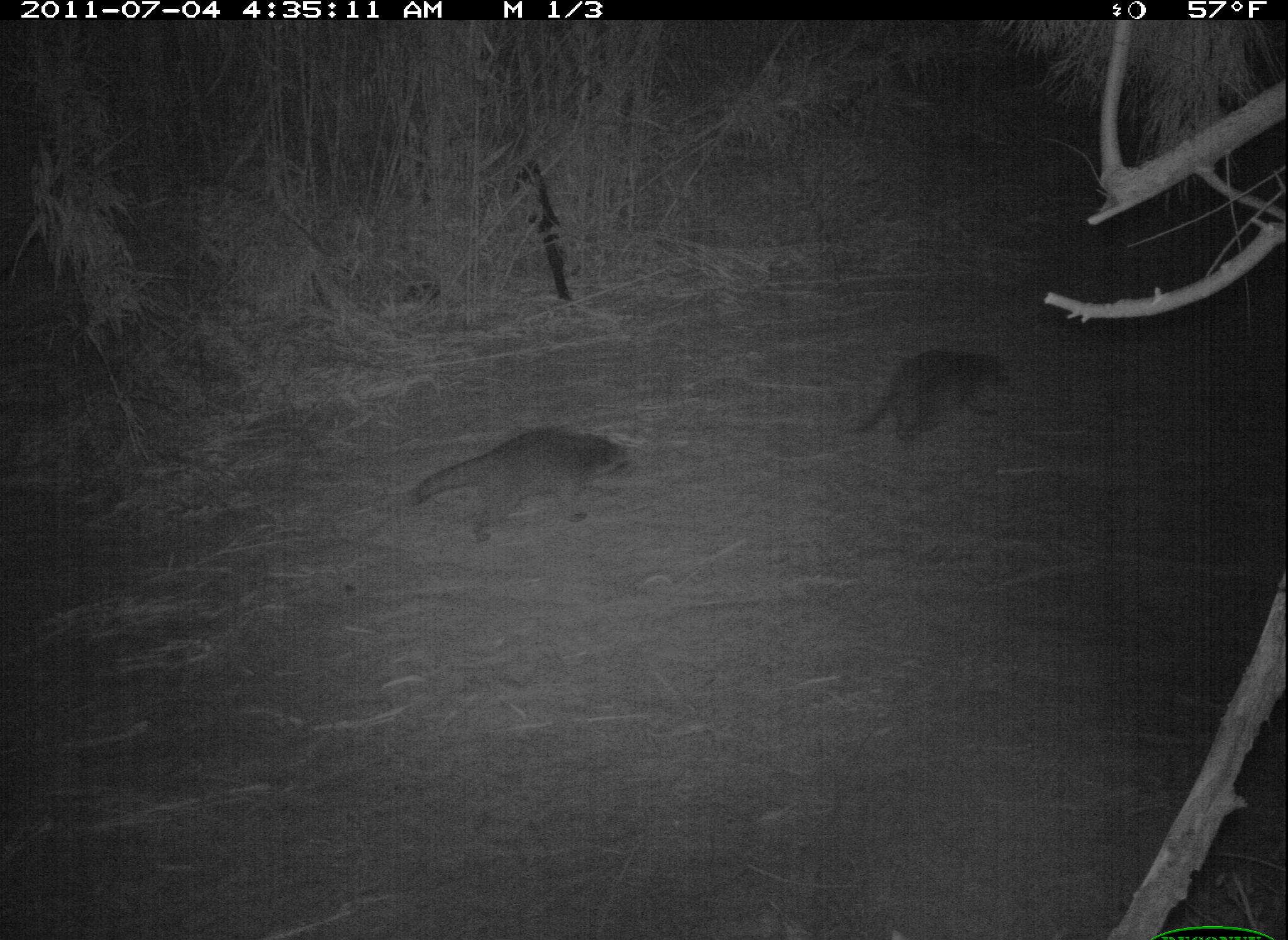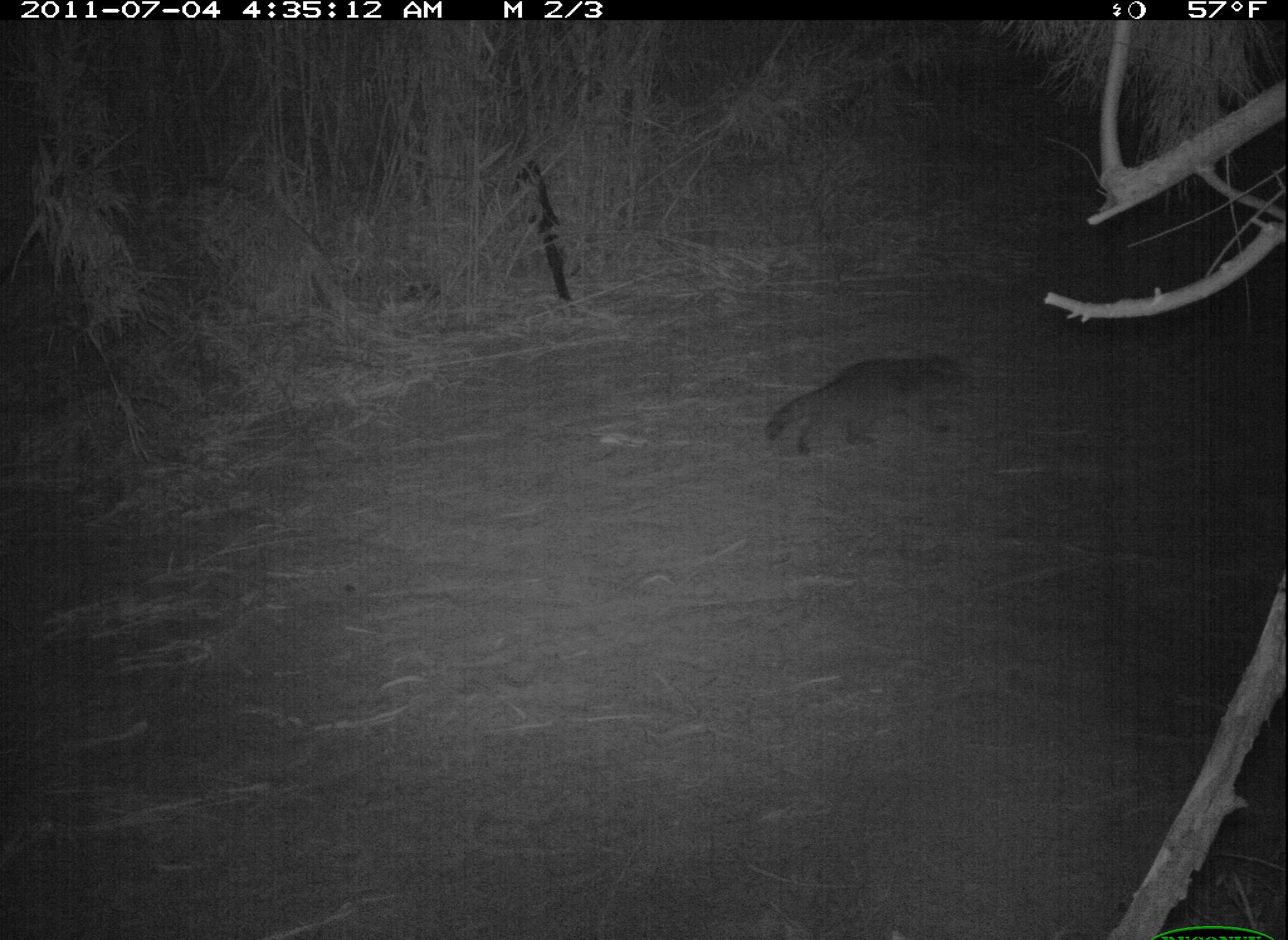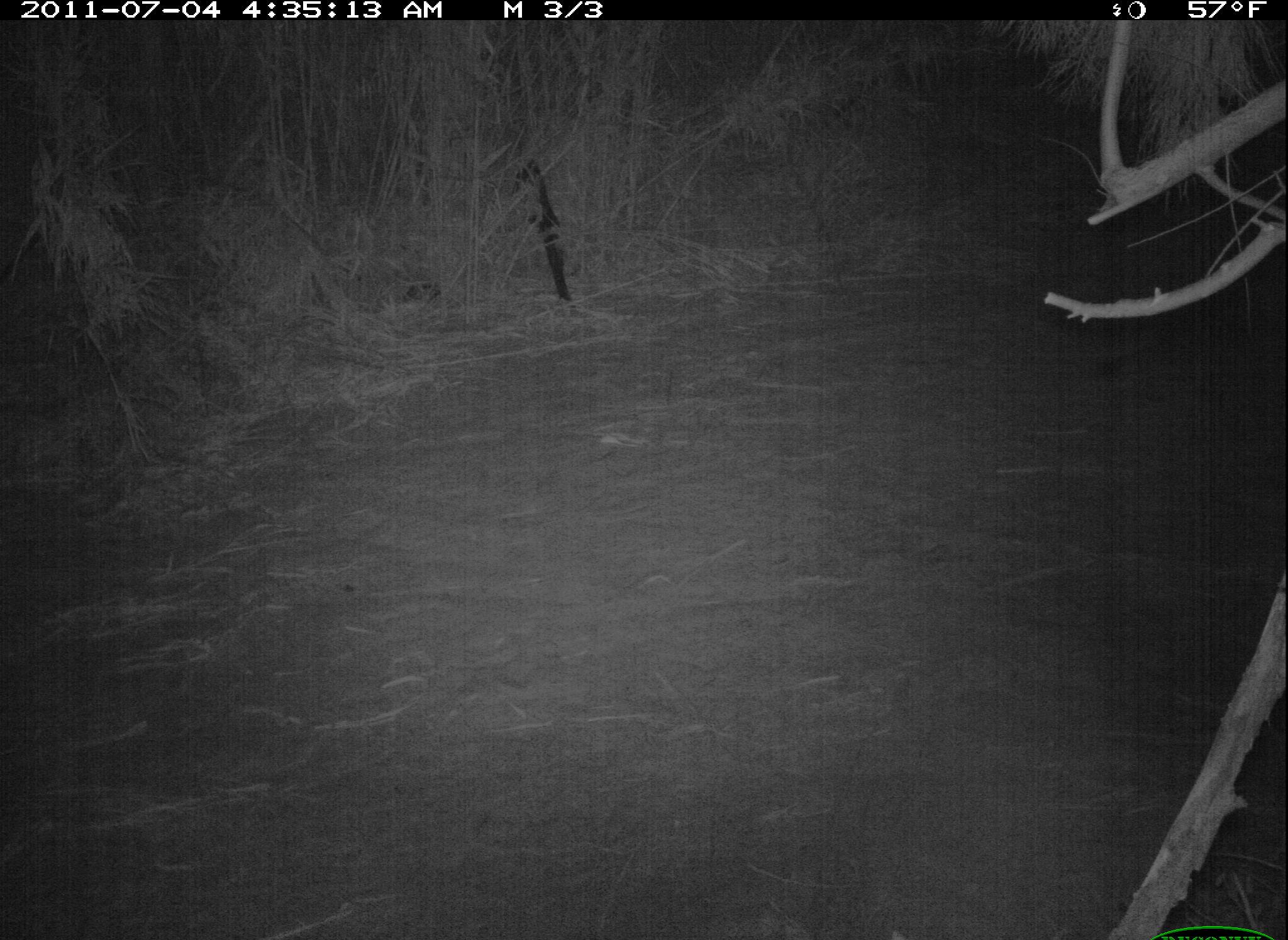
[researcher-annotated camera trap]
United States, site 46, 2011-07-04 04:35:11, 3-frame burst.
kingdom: Animalia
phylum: Chordata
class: Mammalia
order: Carnivora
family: Procyonidae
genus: Procyon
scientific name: Procyon lotor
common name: raccoon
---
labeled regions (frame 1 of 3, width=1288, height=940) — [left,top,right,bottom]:
raccoon: [402,422,654,552]; [852,340,1027,456]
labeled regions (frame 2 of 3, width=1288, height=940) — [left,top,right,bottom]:
raccoon: [752,338,989,472]